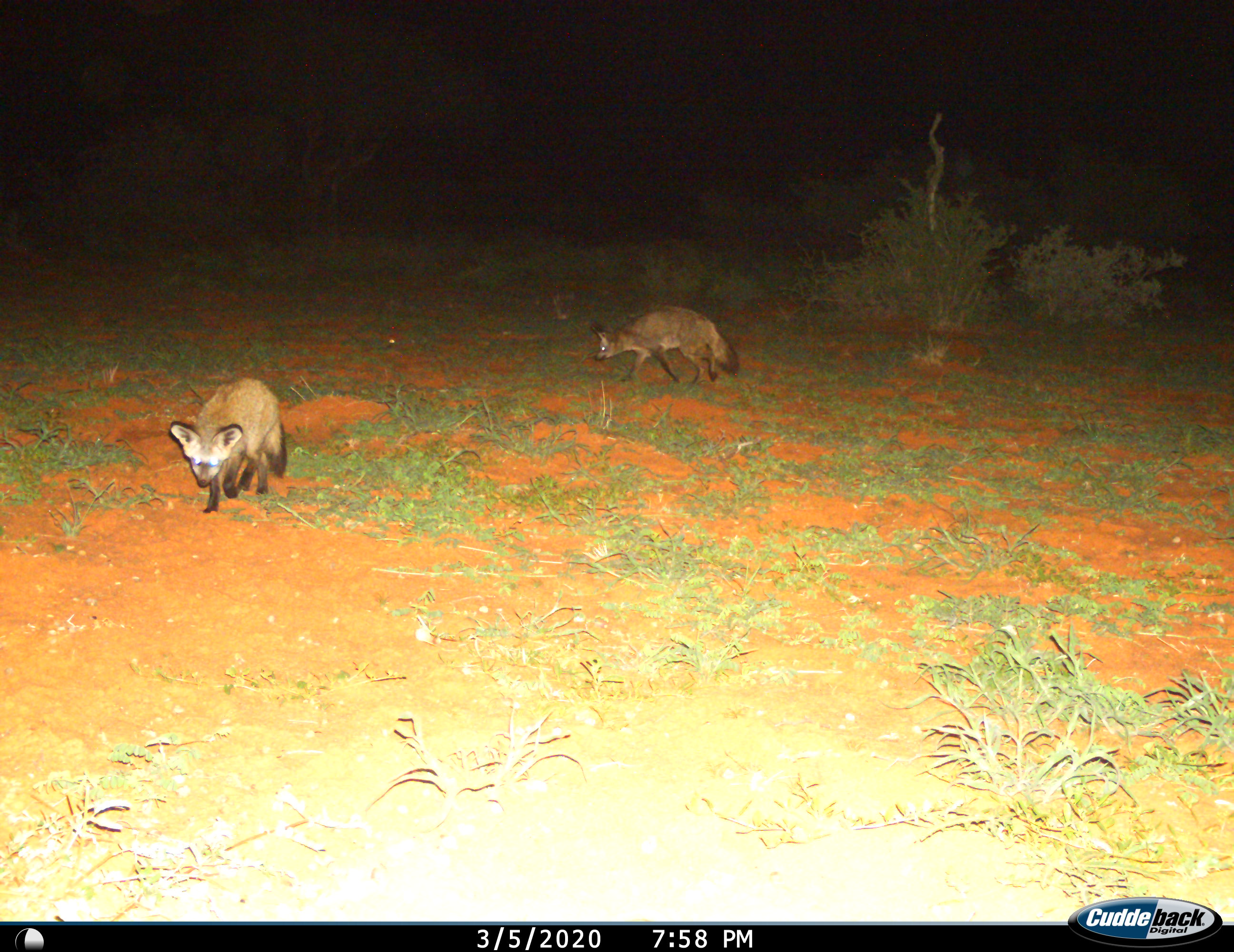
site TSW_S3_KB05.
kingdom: Animalia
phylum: Chordata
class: Mammalia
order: Carnivora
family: Canidae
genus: Otocyon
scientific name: Otocyon megalotis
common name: bat-eared fox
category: foxbateared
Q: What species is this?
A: Foxbateared (bat-eared fox) (Otocyon megalotis).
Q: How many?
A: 2.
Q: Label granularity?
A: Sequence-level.